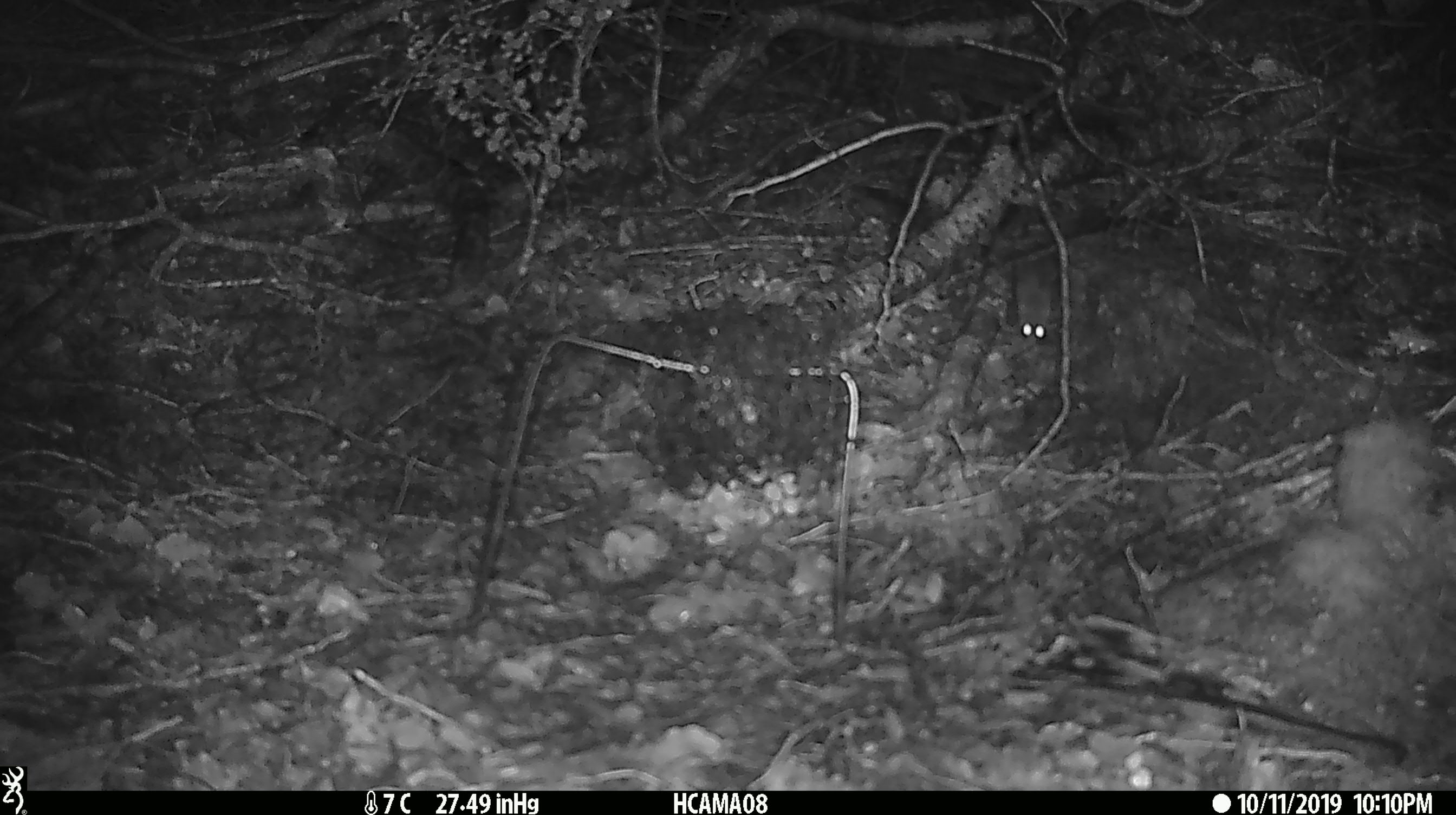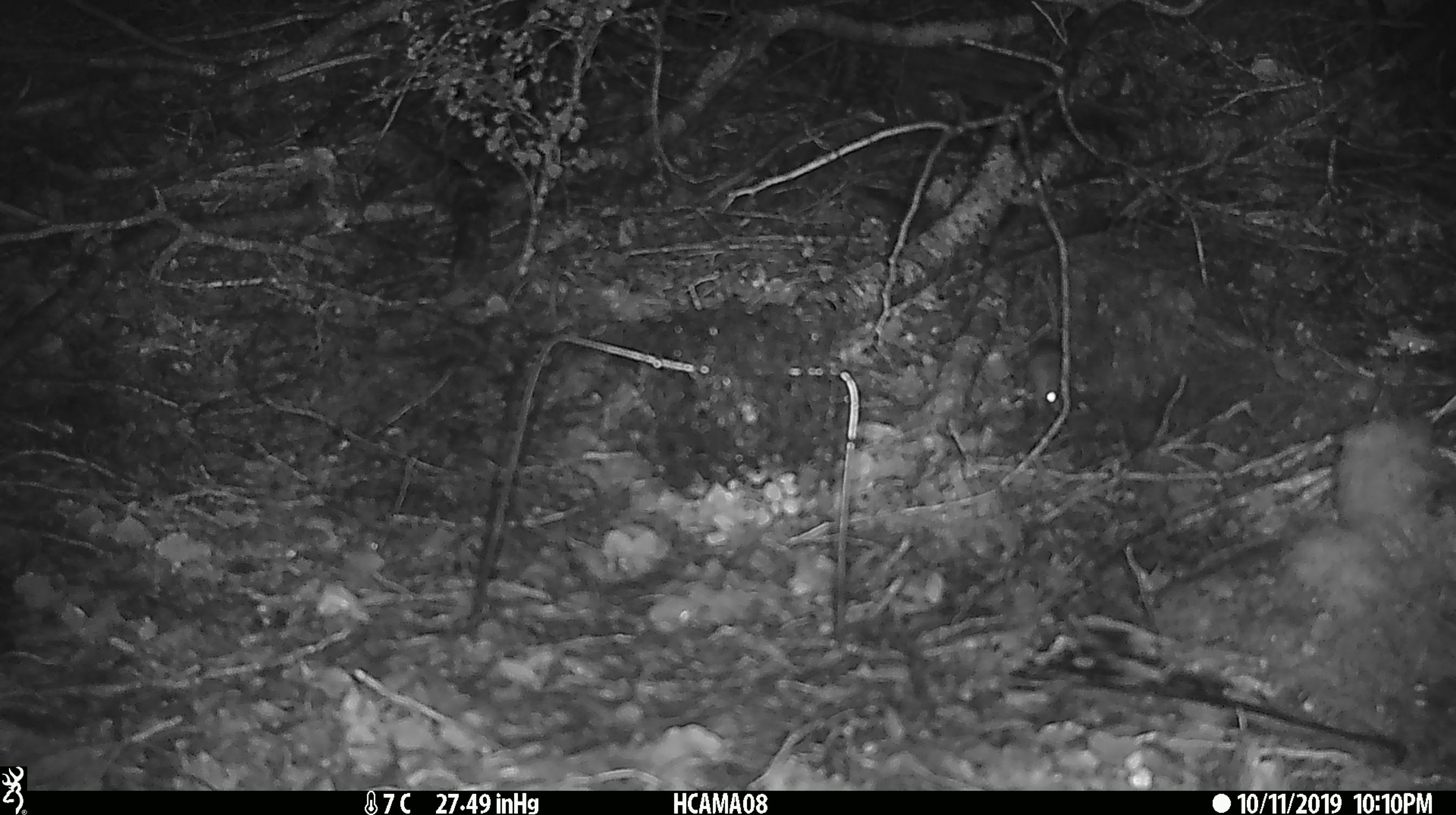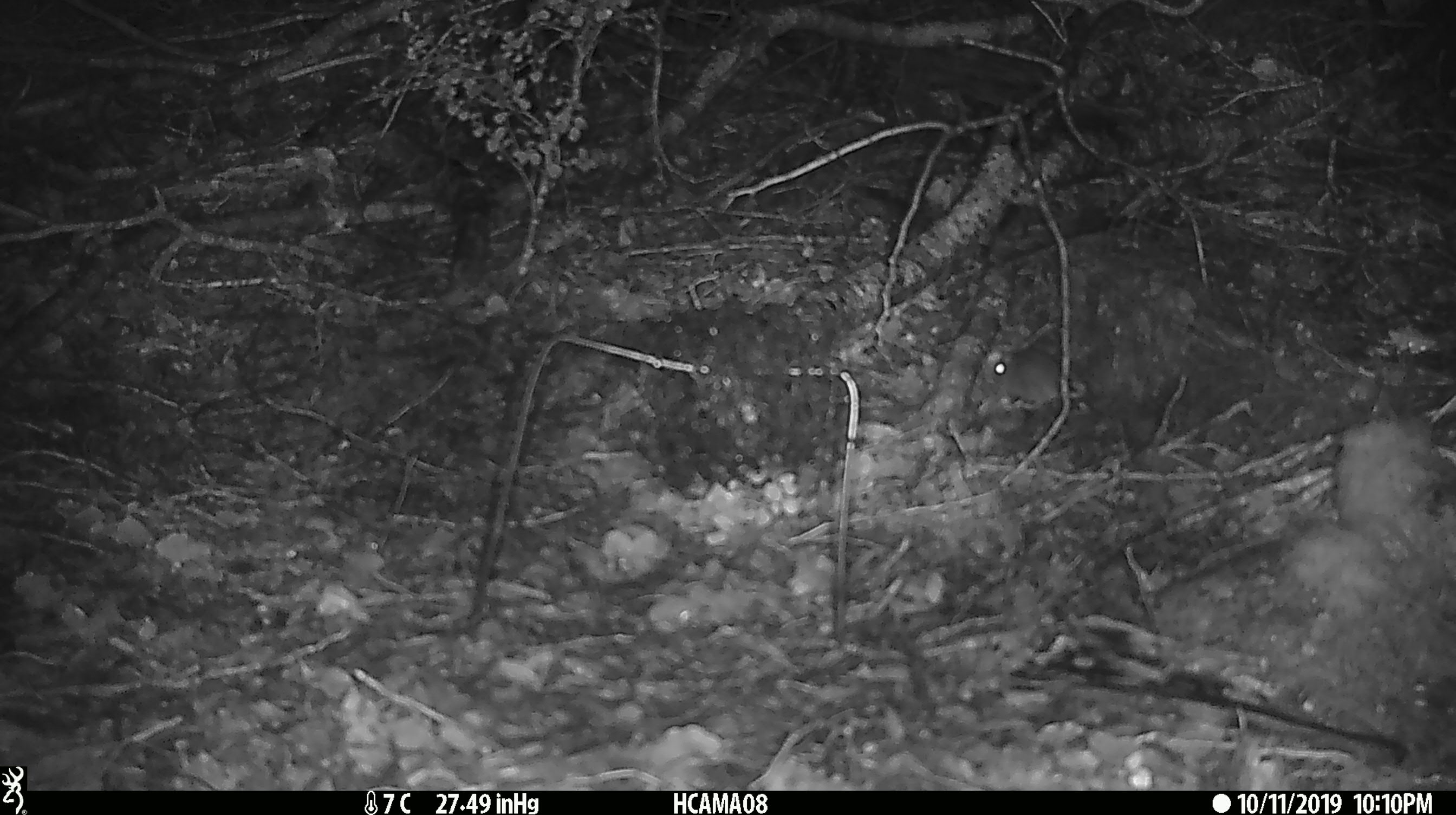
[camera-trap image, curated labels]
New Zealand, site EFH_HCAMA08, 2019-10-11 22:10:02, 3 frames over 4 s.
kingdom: Animalia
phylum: Chordata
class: Mammalia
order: Rodentia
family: Muridae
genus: Mus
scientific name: Mus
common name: mouse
Mouse (Mus).